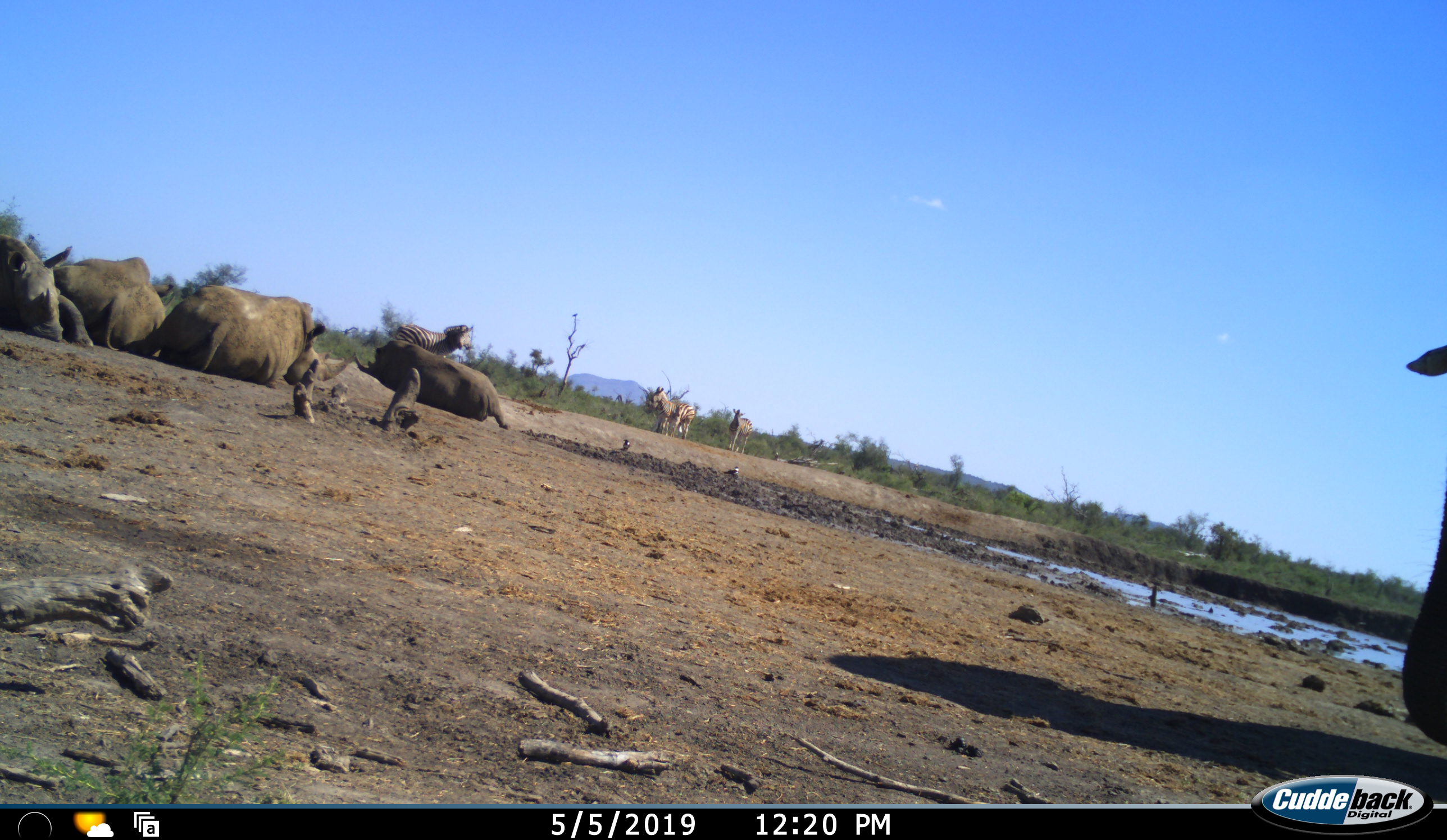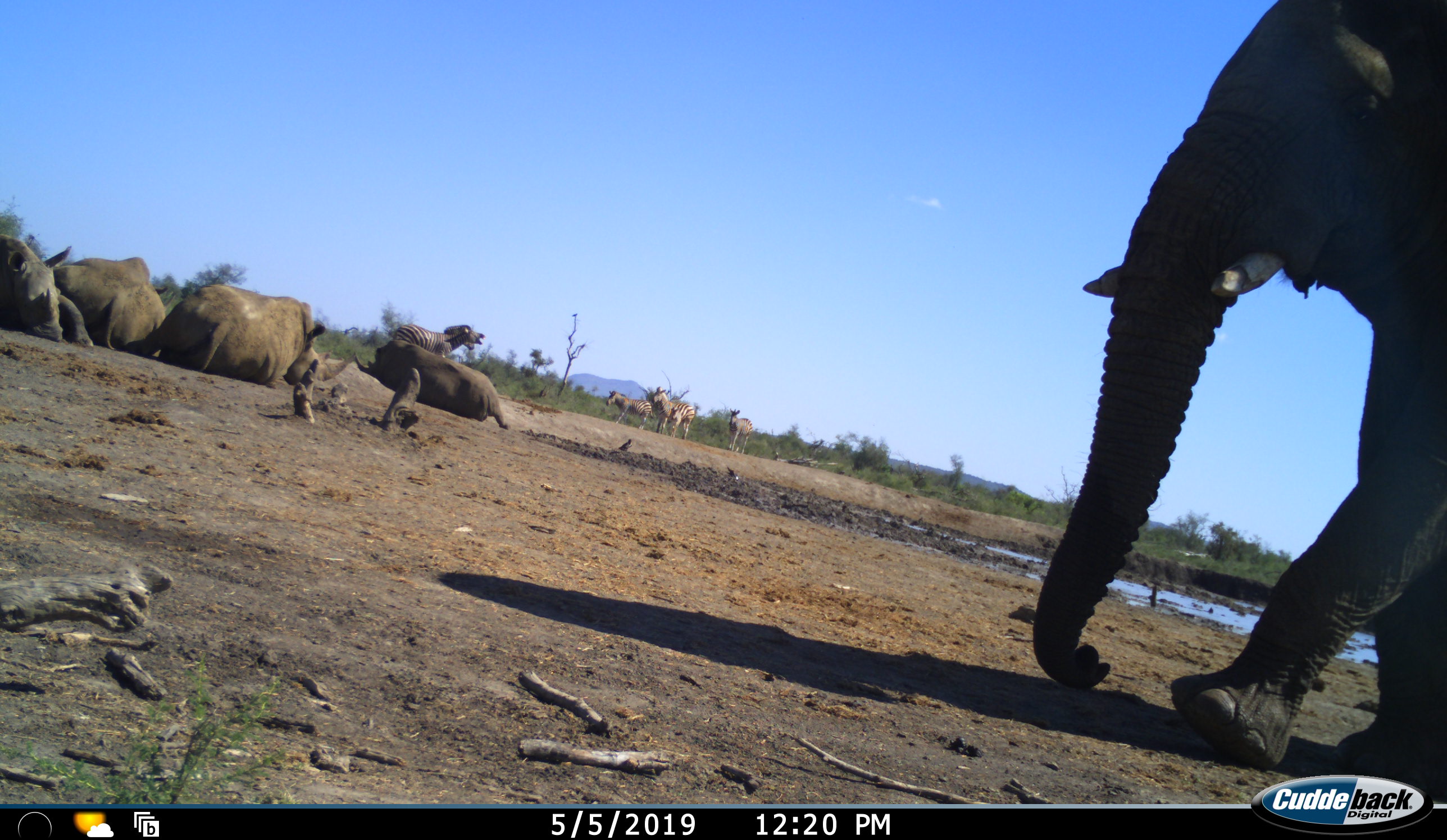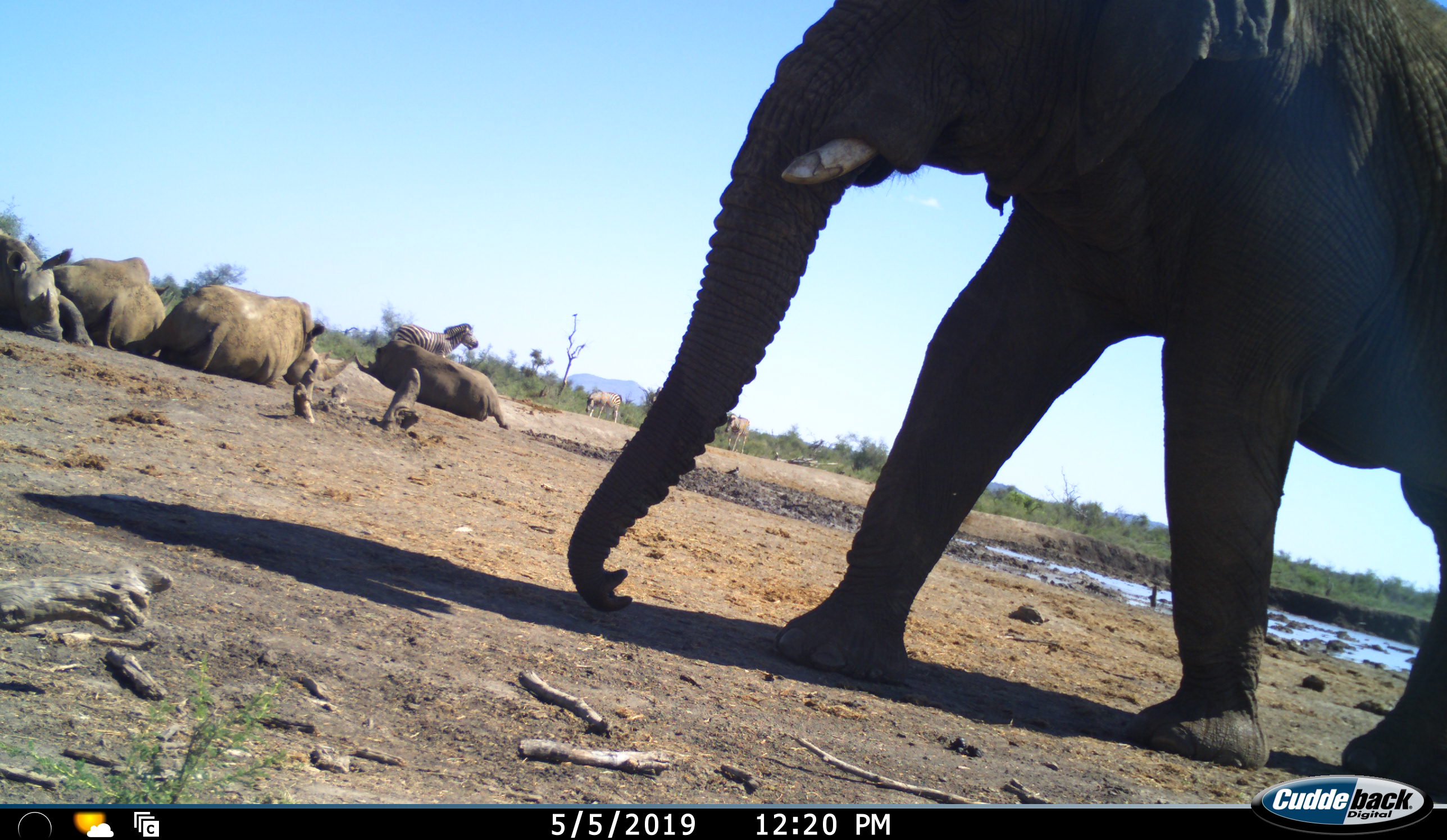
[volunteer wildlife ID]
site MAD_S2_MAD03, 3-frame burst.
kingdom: Animalia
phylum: Chordata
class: Mammalia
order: Proboscidea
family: Elephantidae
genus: Loxodonta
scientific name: Loxodonta africana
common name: african bush elephant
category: elephant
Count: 1.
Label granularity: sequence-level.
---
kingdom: Animalia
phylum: Chordata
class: Mammalia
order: Perissodactyla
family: Rhinocerotidae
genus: Ceratotherium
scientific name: Ceratotherium simum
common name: white rhinoceros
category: rhinoceroswhite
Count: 4.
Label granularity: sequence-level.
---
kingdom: Animalia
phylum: Chordata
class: Mammalia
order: Perissodactyla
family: Equidae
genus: Equus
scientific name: Equus quagga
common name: plains zebra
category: zebraplains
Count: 4.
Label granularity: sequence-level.